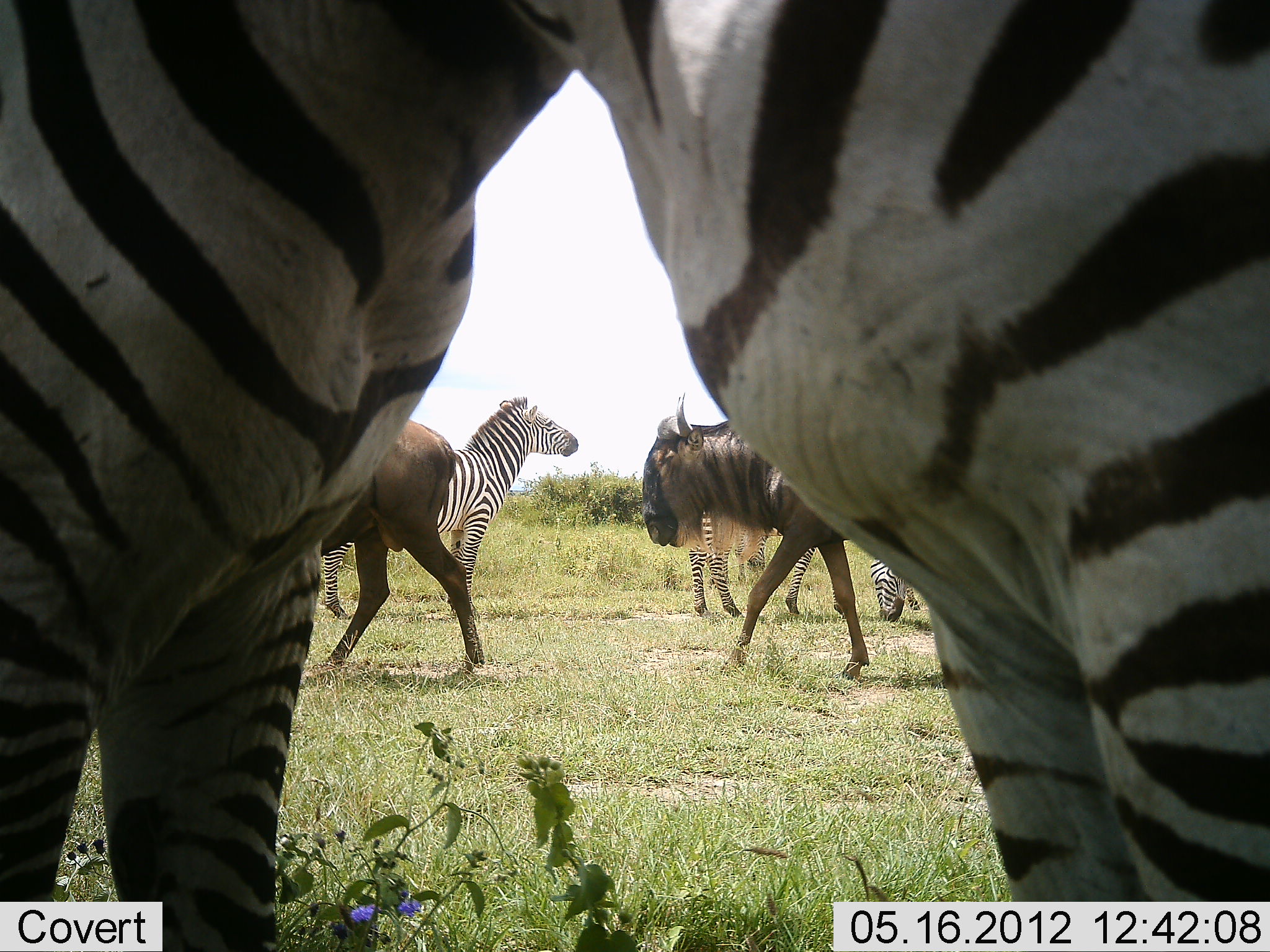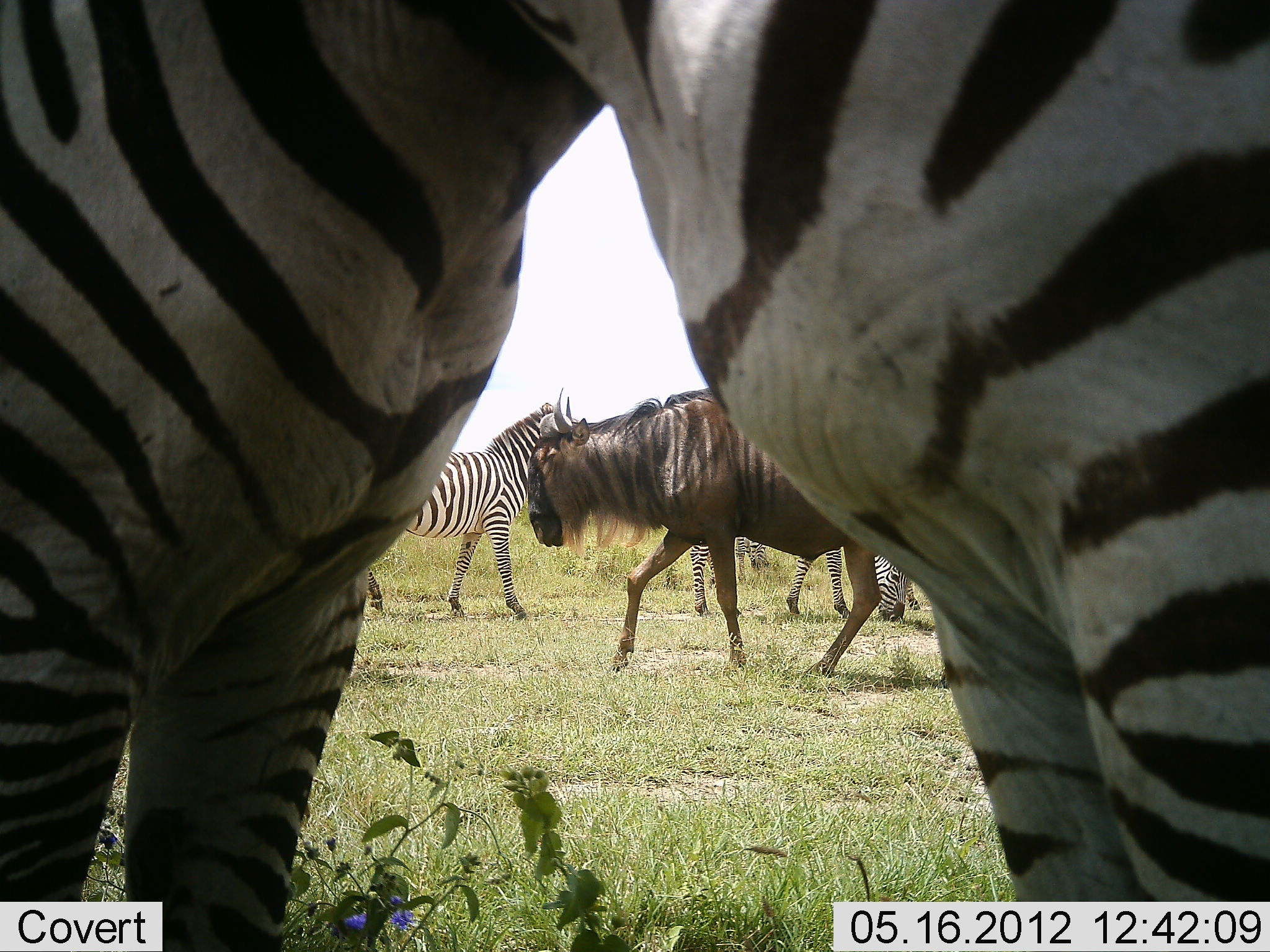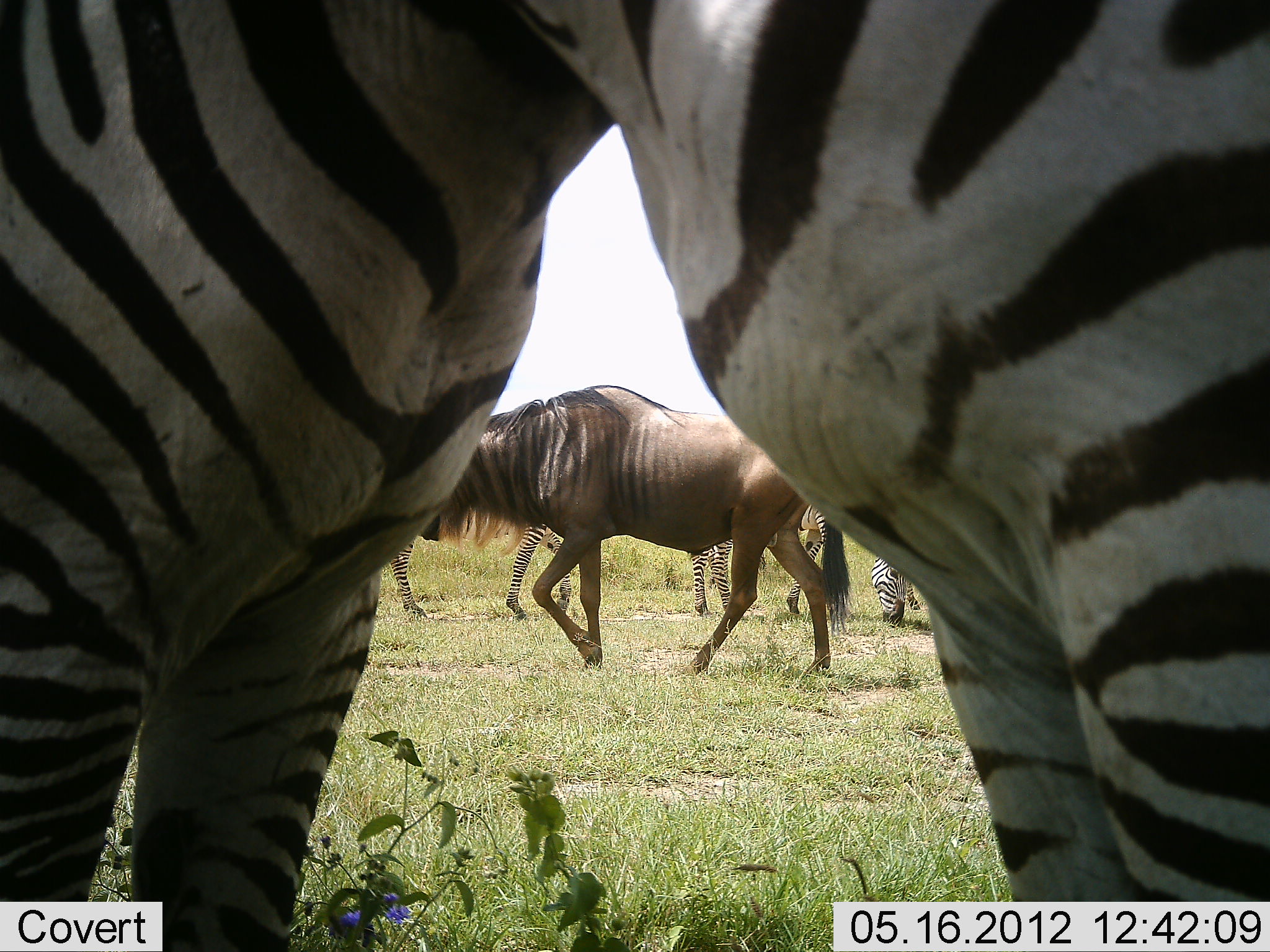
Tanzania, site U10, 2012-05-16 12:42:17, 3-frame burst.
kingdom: Animalia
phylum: Chordata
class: Mammalia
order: Artiodactyla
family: Bovidae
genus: Connochaetes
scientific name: Connochaetes taurinus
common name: blue wildebeest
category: wildebeest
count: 2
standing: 0%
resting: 0%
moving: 100%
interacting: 0%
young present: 0%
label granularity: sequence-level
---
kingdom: Animalia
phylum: Chordata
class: Mammalia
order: Perissodactyla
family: Equidae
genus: Equus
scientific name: Equus quagga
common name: plains zebra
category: zebra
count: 4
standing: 73%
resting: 9%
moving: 27%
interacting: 27%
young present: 0%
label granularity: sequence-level